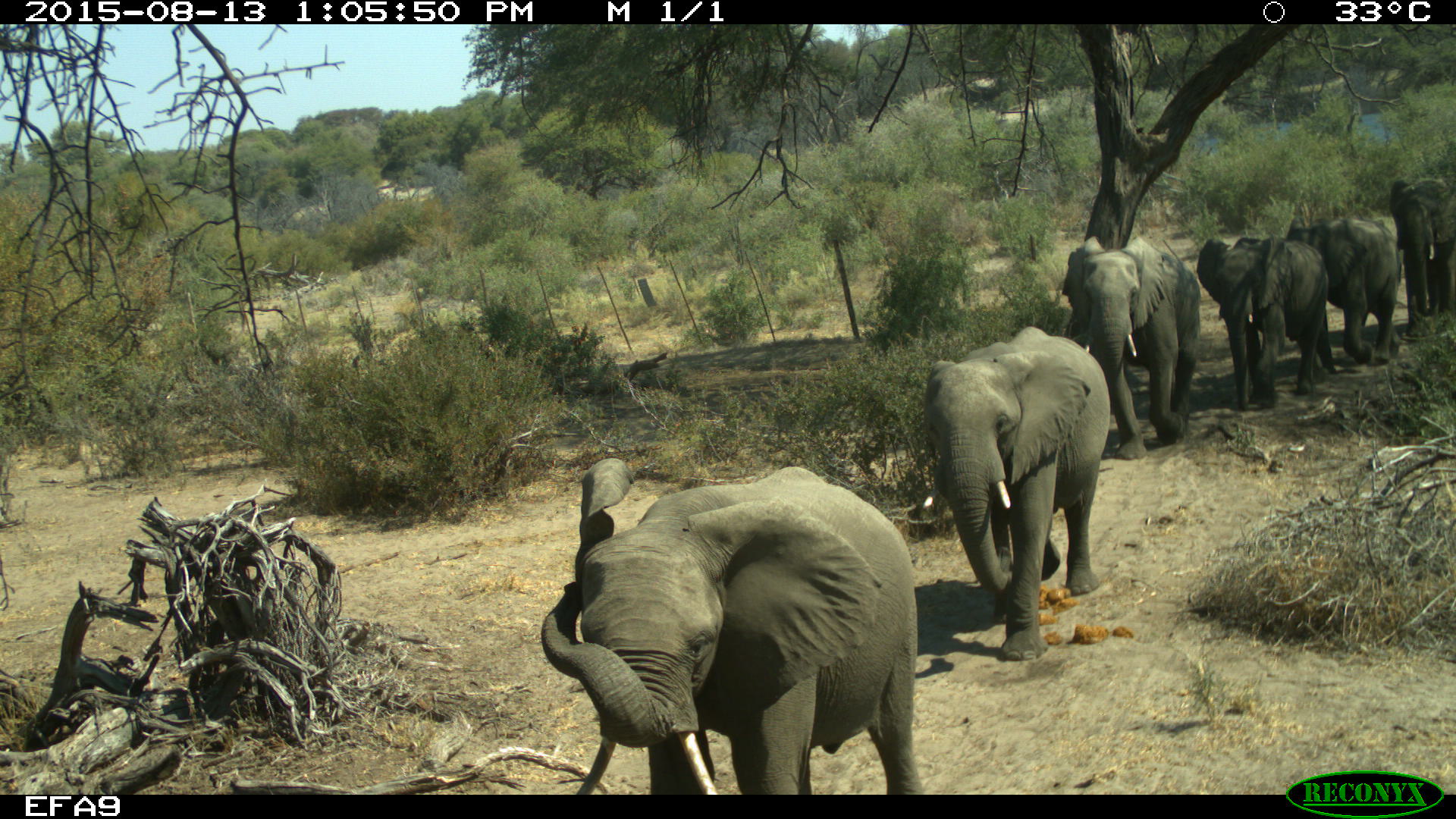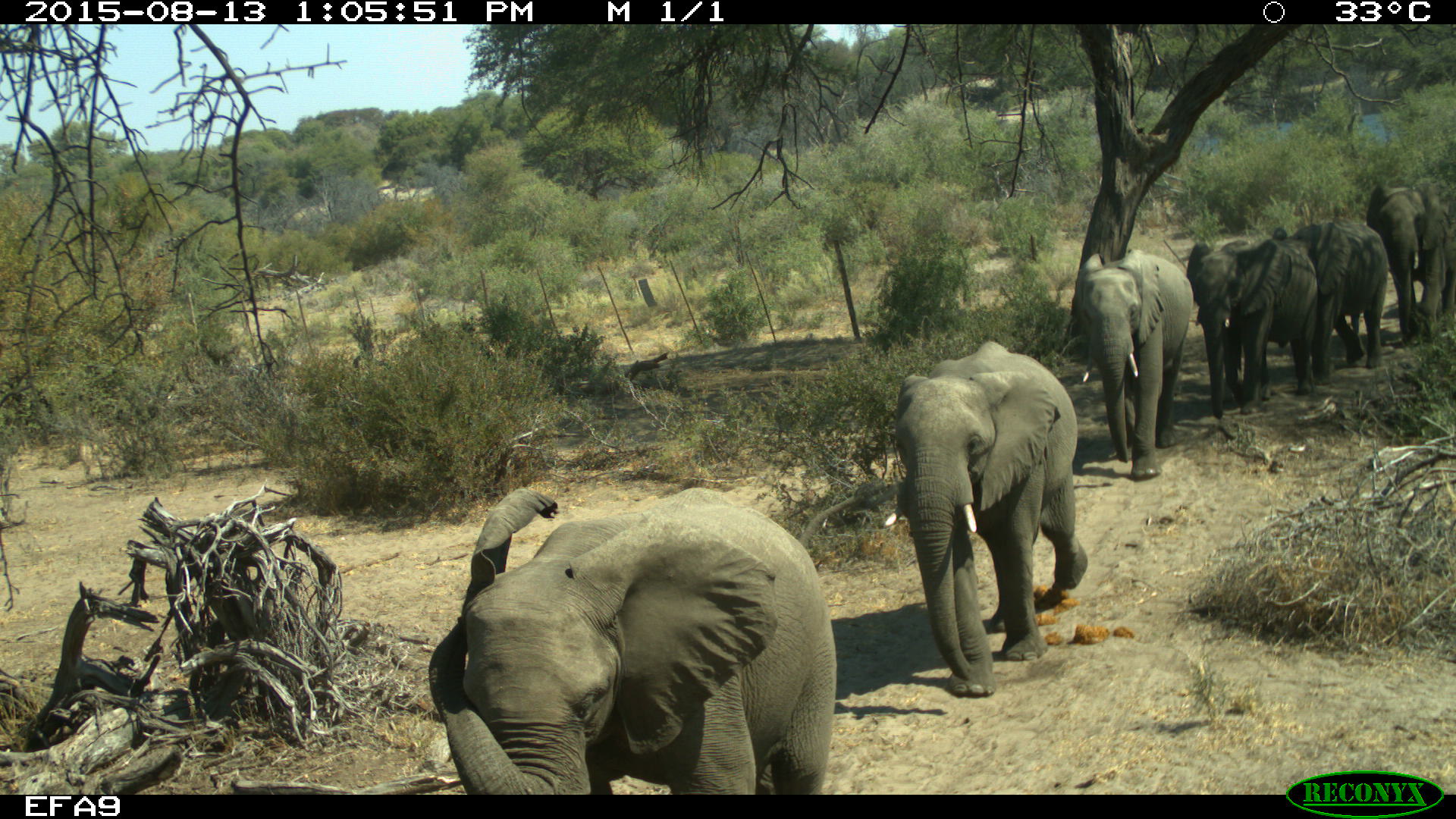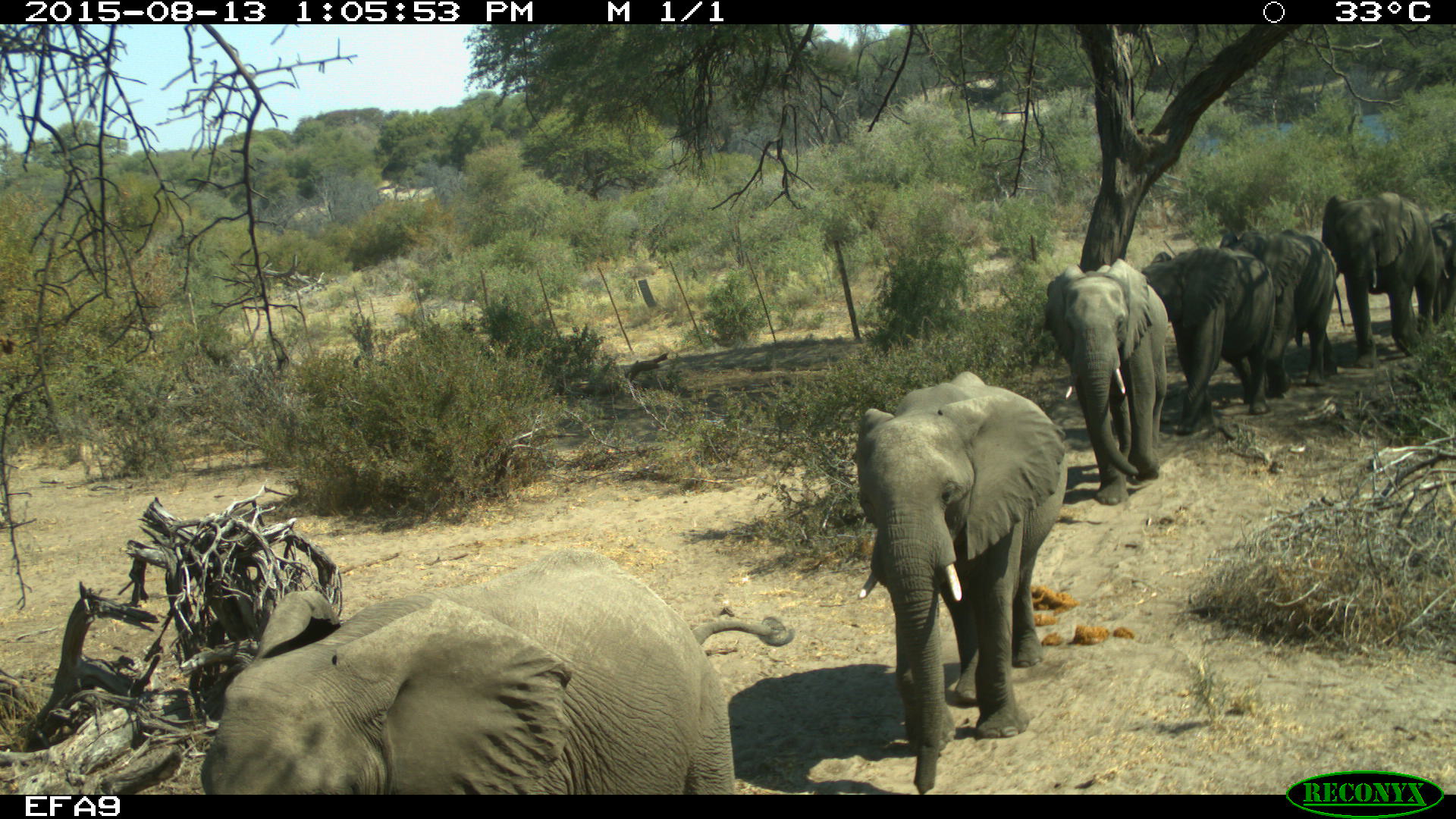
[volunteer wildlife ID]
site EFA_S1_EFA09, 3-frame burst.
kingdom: Animalia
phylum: Chordata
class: Mammalia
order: Proboscidea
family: Elephantidae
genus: Loxodonta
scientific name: Loxodonta africana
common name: african bush elephant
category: elephant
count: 7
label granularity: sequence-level